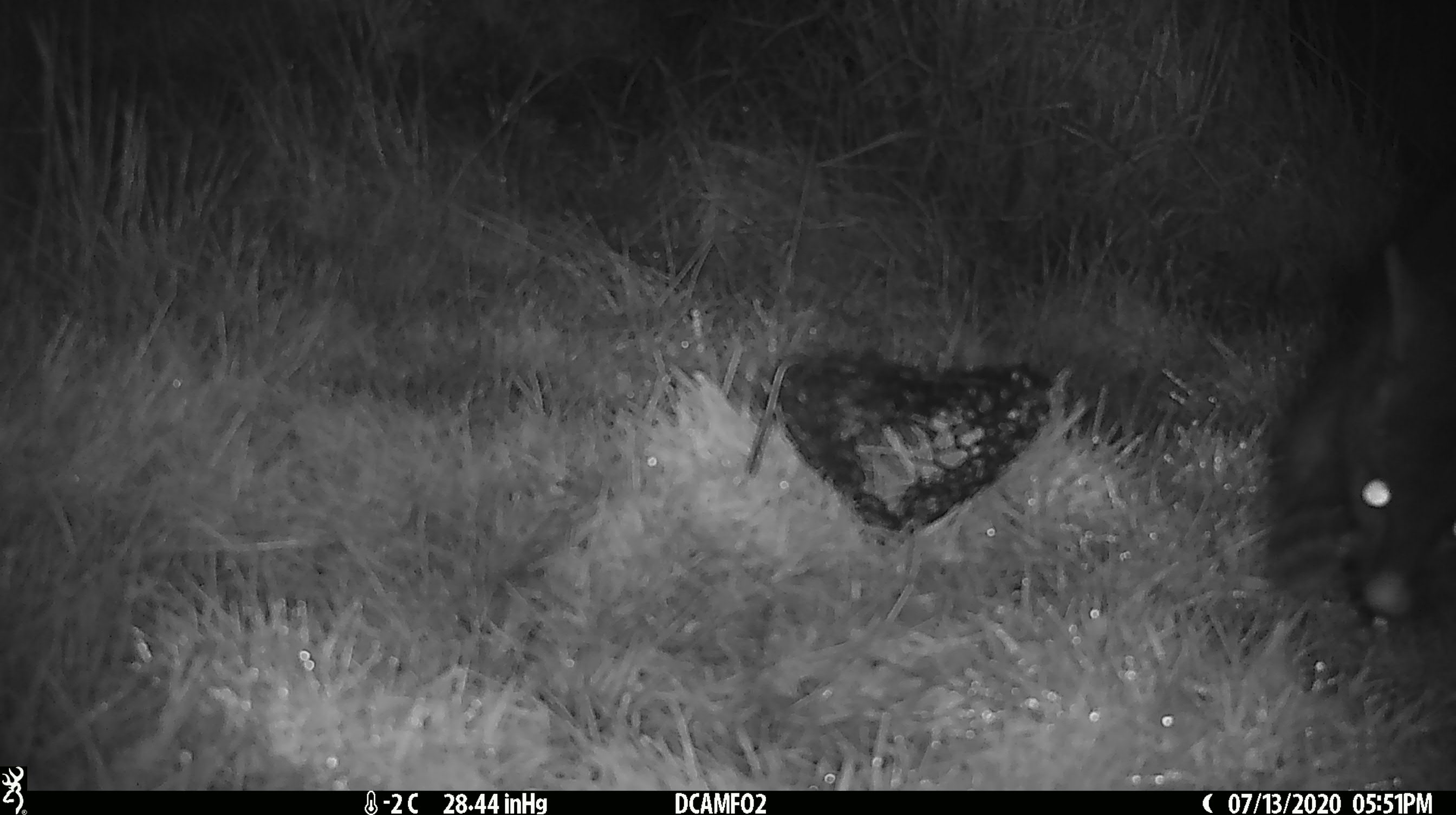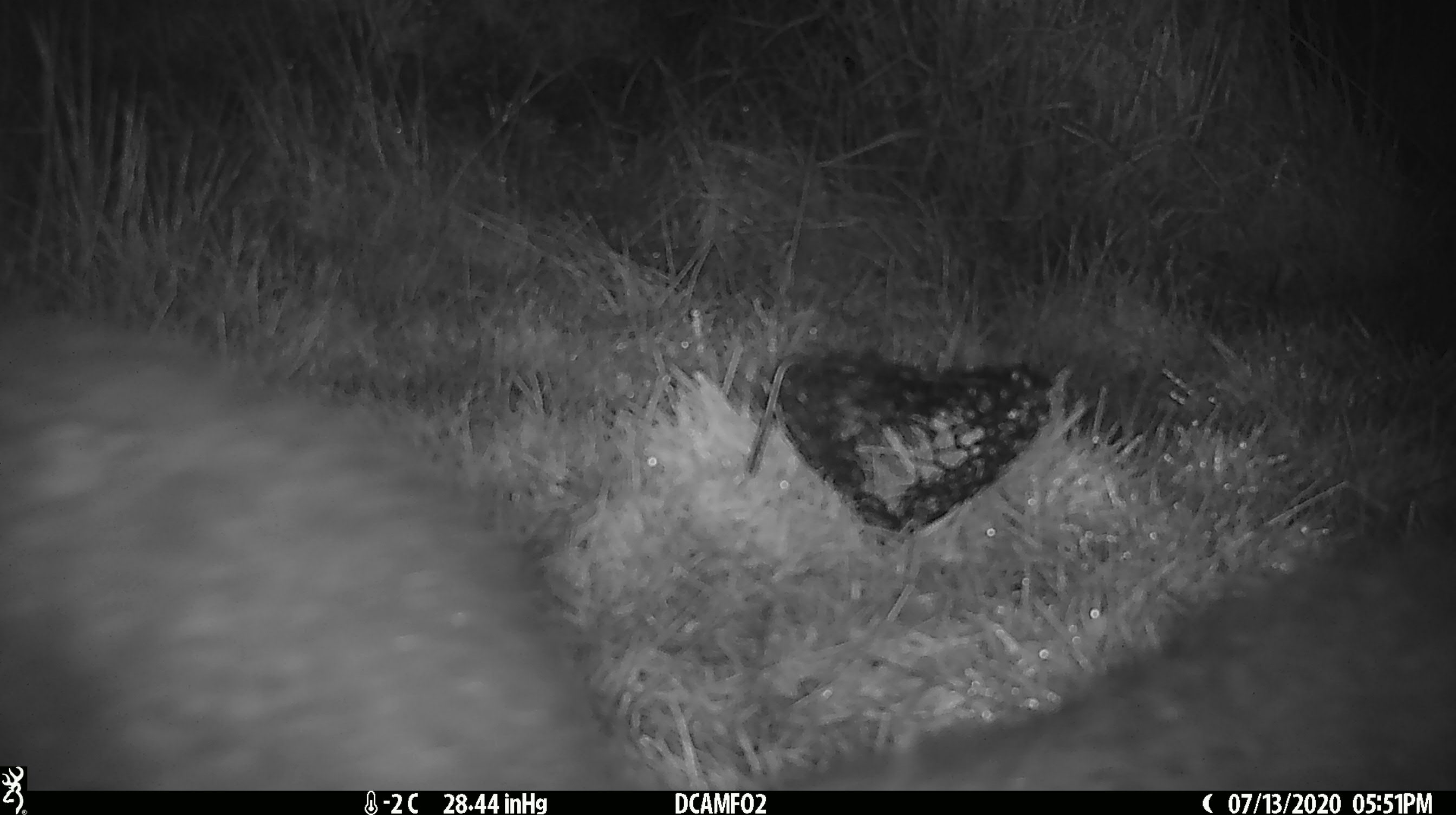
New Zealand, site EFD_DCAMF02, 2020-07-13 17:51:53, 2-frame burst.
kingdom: Animalia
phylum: Chordata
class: Mammalia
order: Diprotodontia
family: Phalangeridae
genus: Trichosurus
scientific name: Trichosurus vulpecula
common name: common brushtail possum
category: possum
Possum (common brushtail possum) (Trichosurus vulpecula).